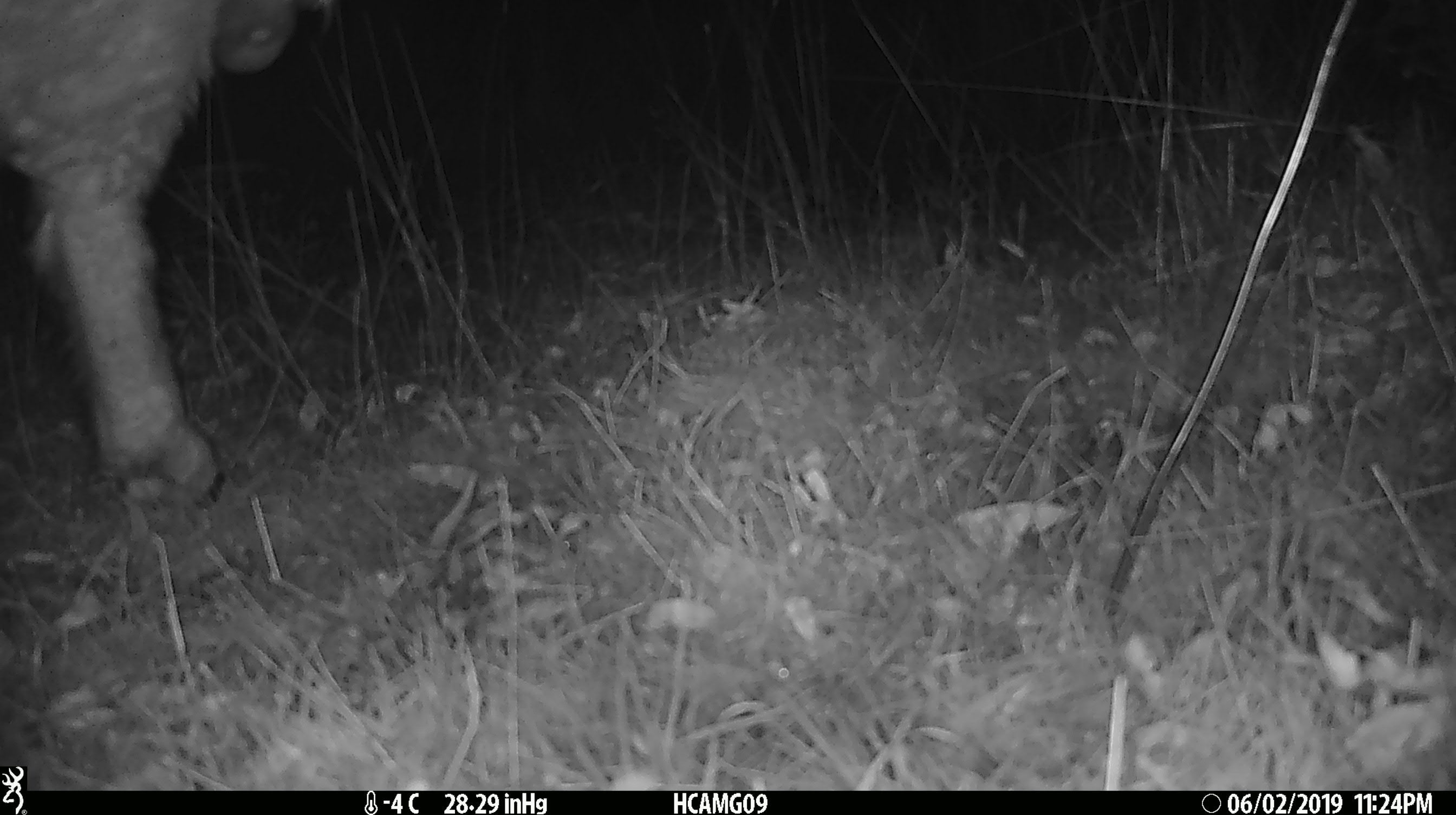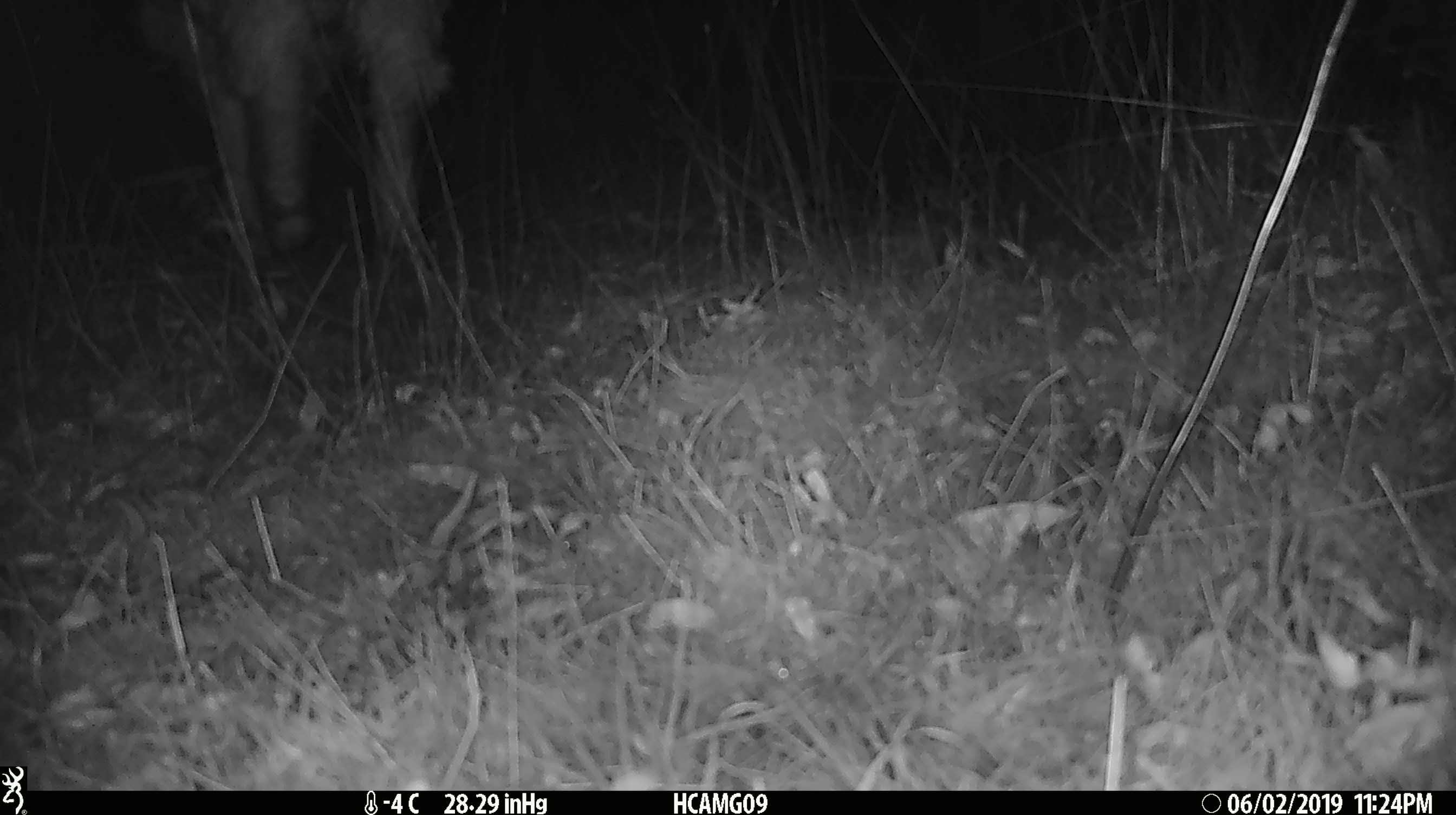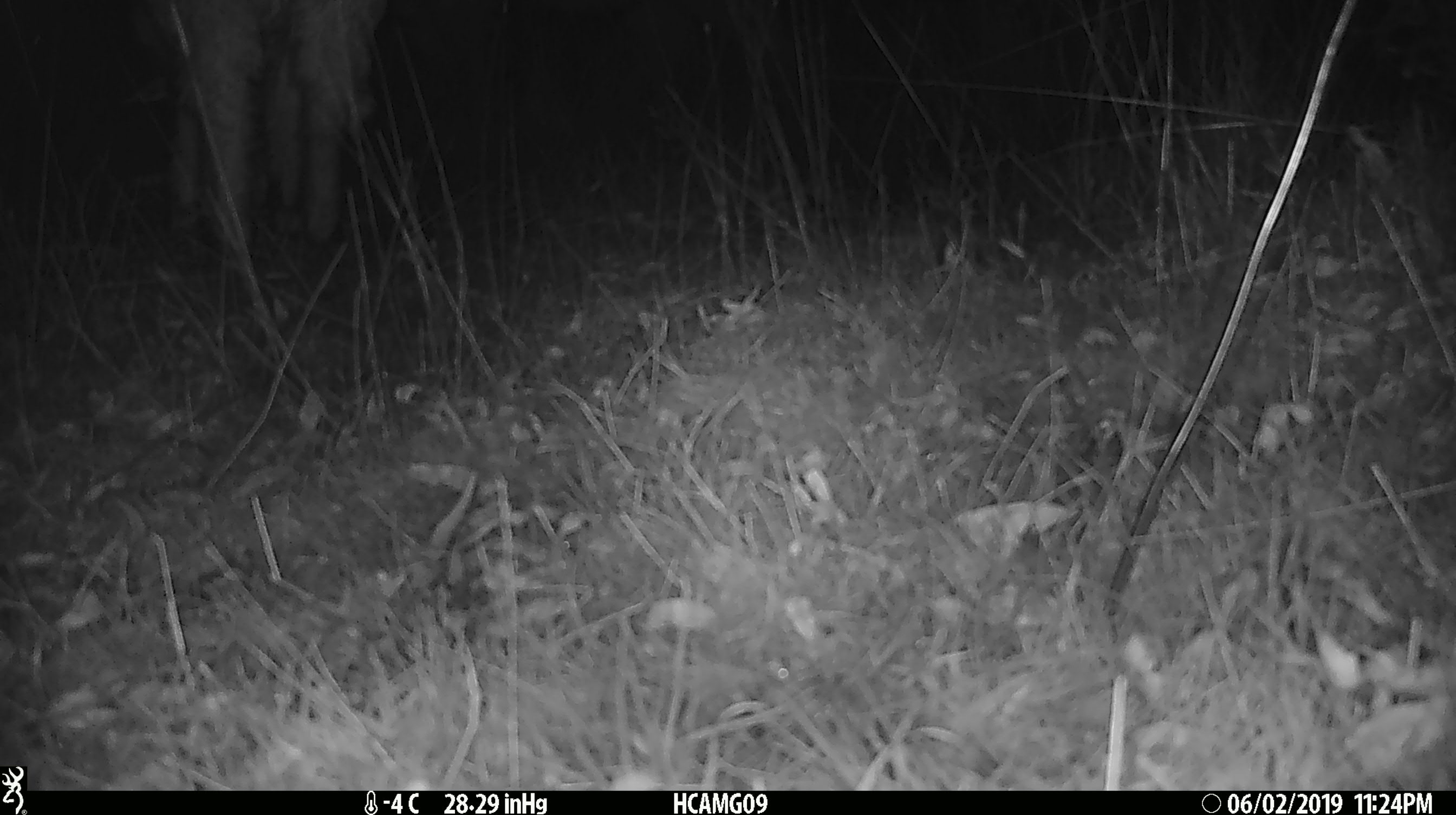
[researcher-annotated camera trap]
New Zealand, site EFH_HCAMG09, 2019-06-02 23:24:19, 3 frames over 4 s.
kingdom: Animalia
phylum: Chordata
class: Mammalia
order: Artiodactyla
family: Bovidae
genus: Ovis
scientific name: Ovis aries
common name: domestic sheep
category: sheep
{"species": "sheep (domestic sheep) (Ovis aries)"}